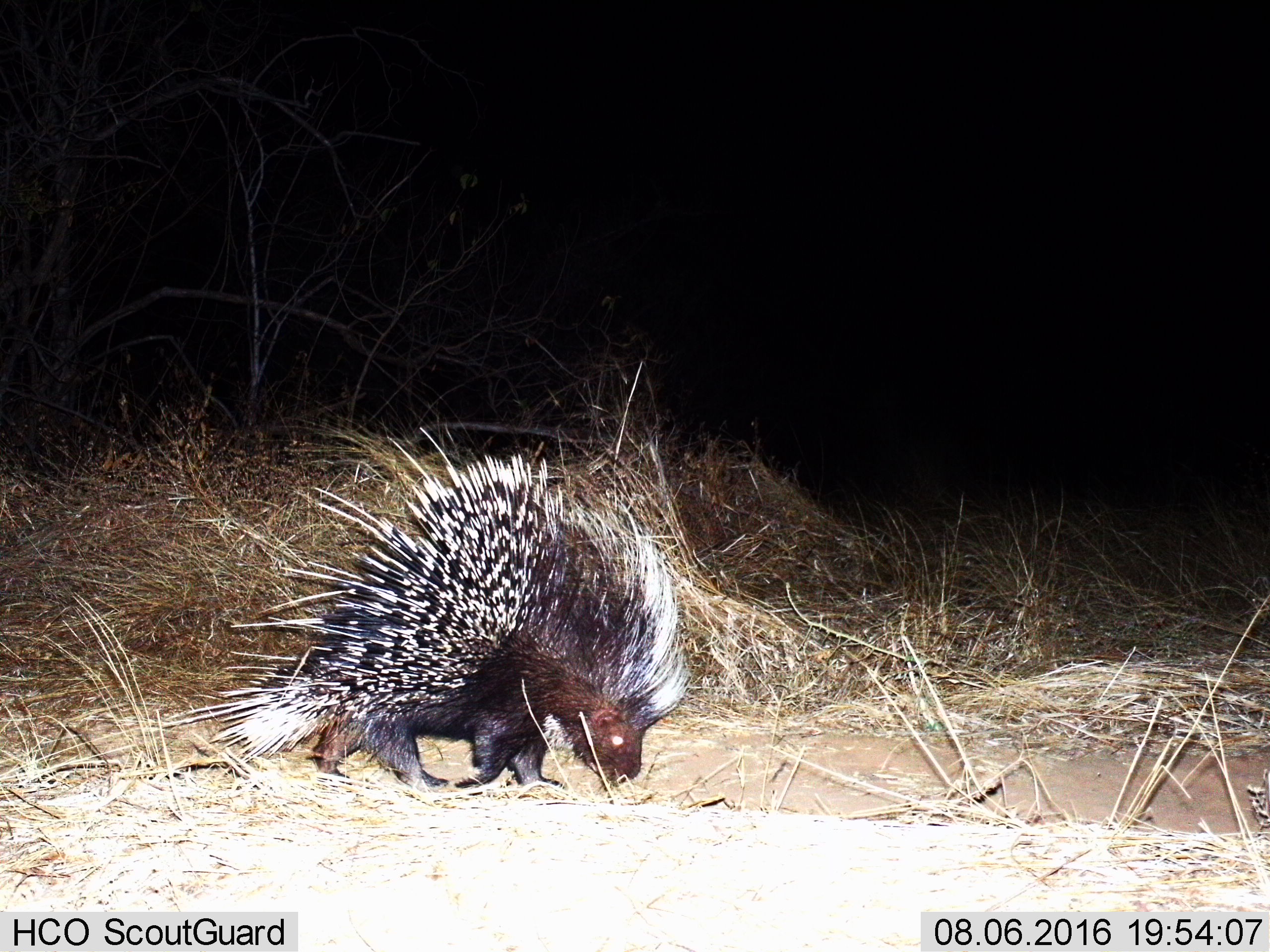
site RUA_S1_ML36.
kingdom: Animalia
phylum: Chordata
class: Mammalia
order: Rodentia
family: Hystricidae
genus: Hystrix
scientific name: Hystrix cristata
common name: crested porcupine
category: porcupine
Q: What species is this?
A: Porcupine (crested porcupine) (Hystrix cristata).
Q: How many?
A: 1.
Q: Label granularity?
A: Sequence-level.